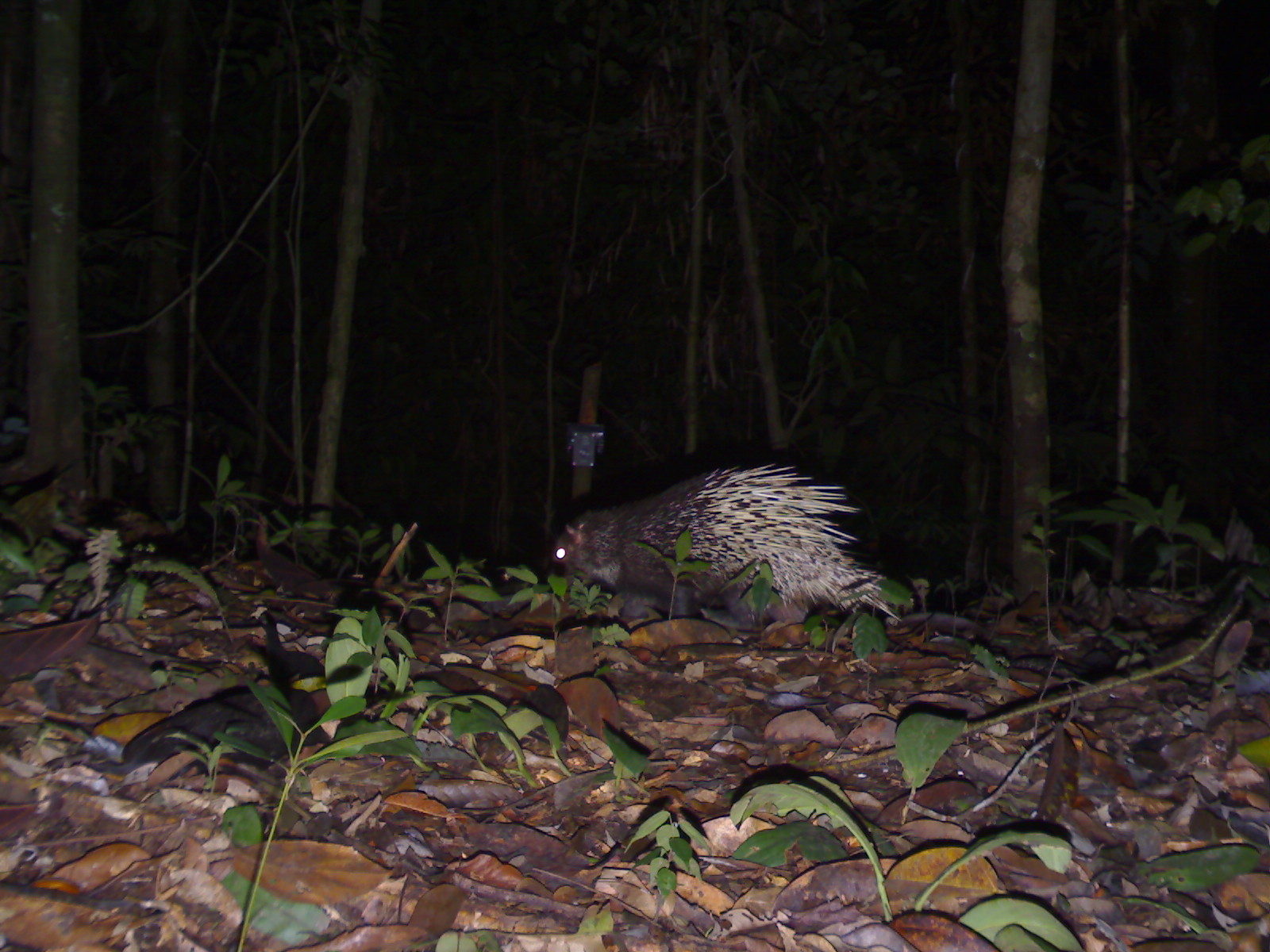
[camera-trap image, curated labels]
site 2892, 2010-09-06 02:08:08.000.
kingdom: Animalia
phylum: Chordata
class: Mammalia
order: Rodentia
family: Hystricidae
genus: Hystrix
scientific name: Hystrix brachyura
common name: east asian porcupine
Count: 1.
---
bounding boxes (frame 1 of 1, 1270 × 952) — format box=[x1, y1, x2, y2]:
hystrix brachyura: box=[544, 460, 903, 627]